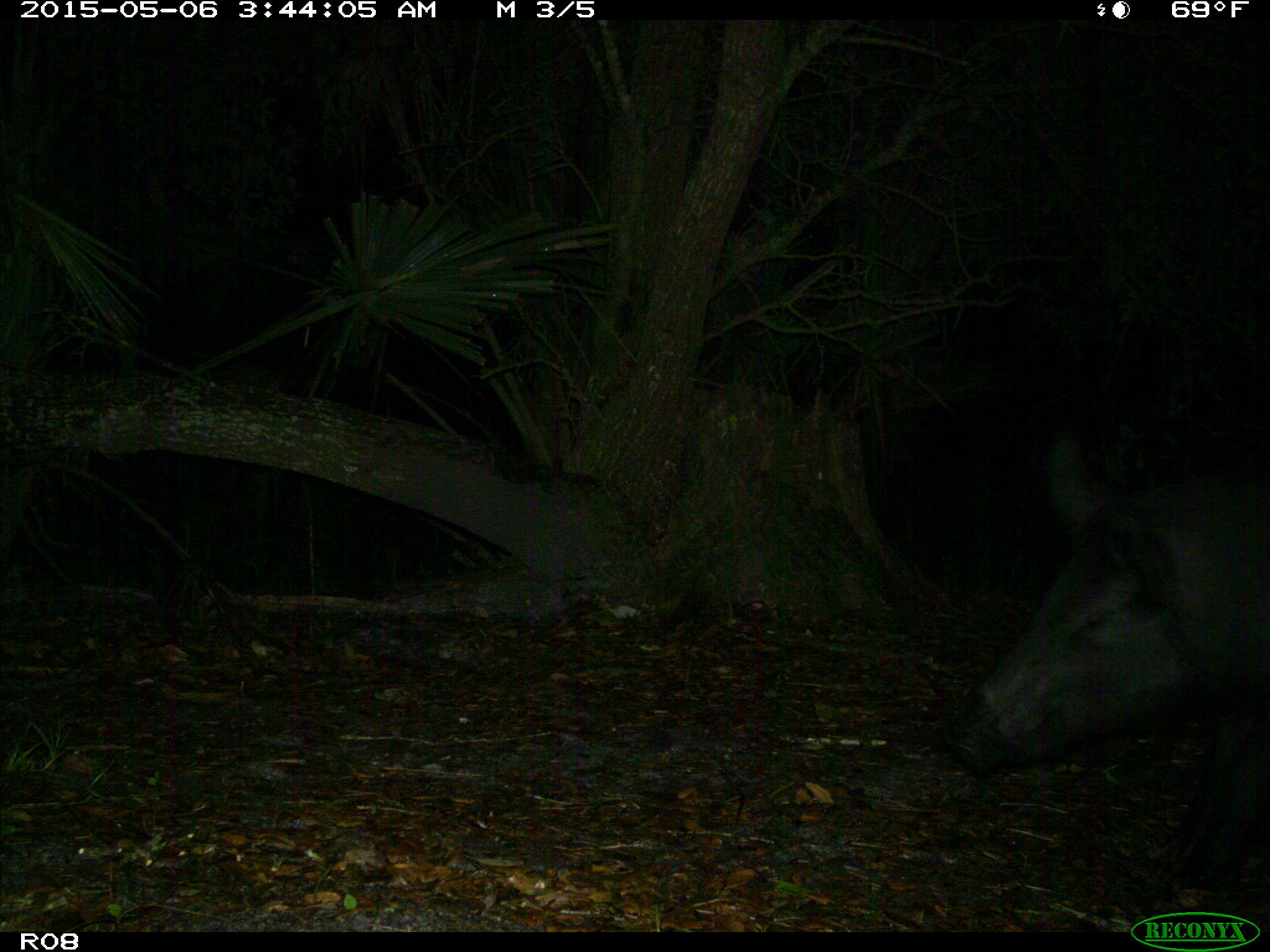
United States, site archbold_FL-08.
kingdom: Animalia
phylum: Chordata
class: Mammalia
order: Artiodactyla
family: Suidae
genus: Sus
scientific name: Sus scrofa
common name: wild boar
Sus scrofa (wild boar).